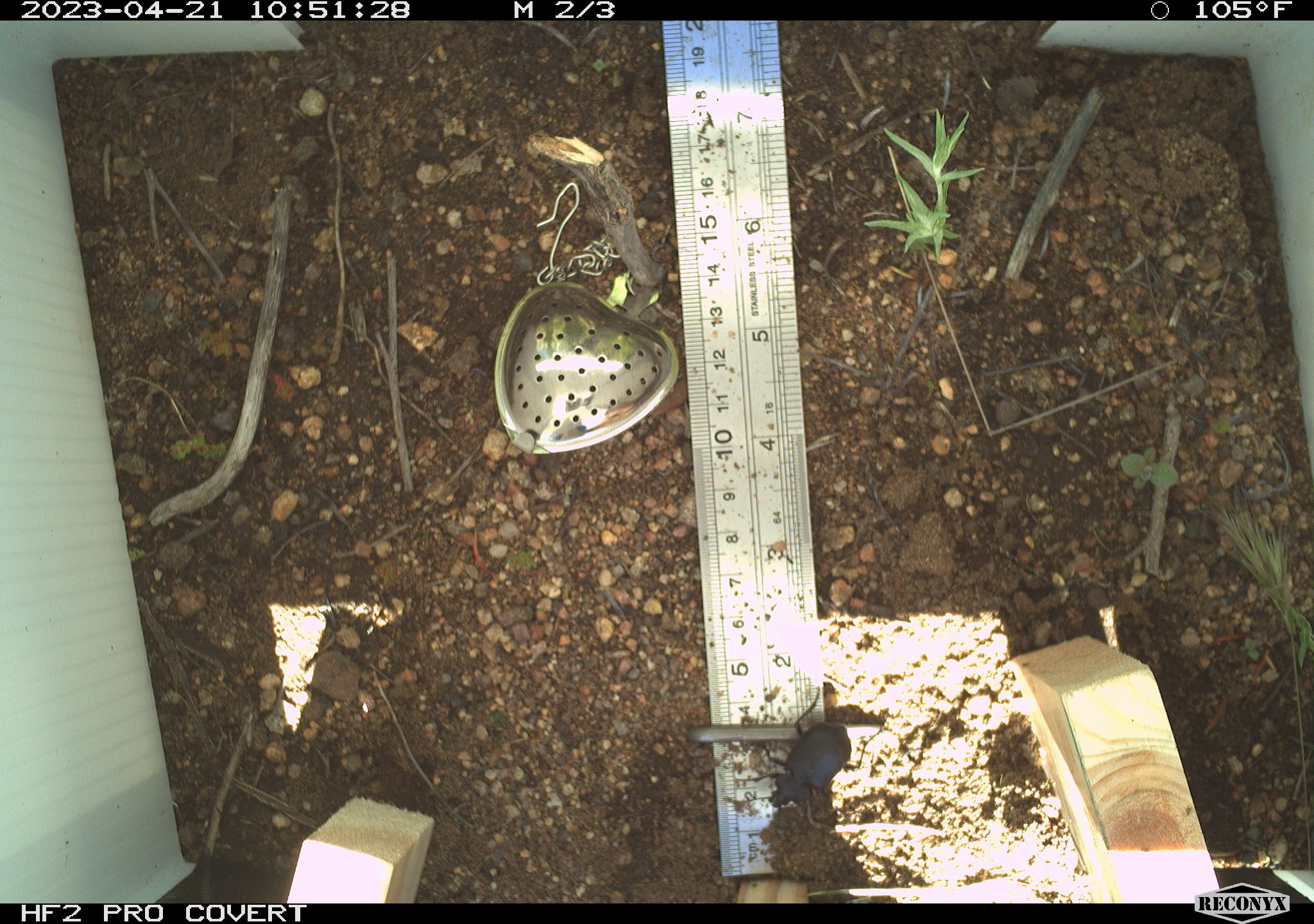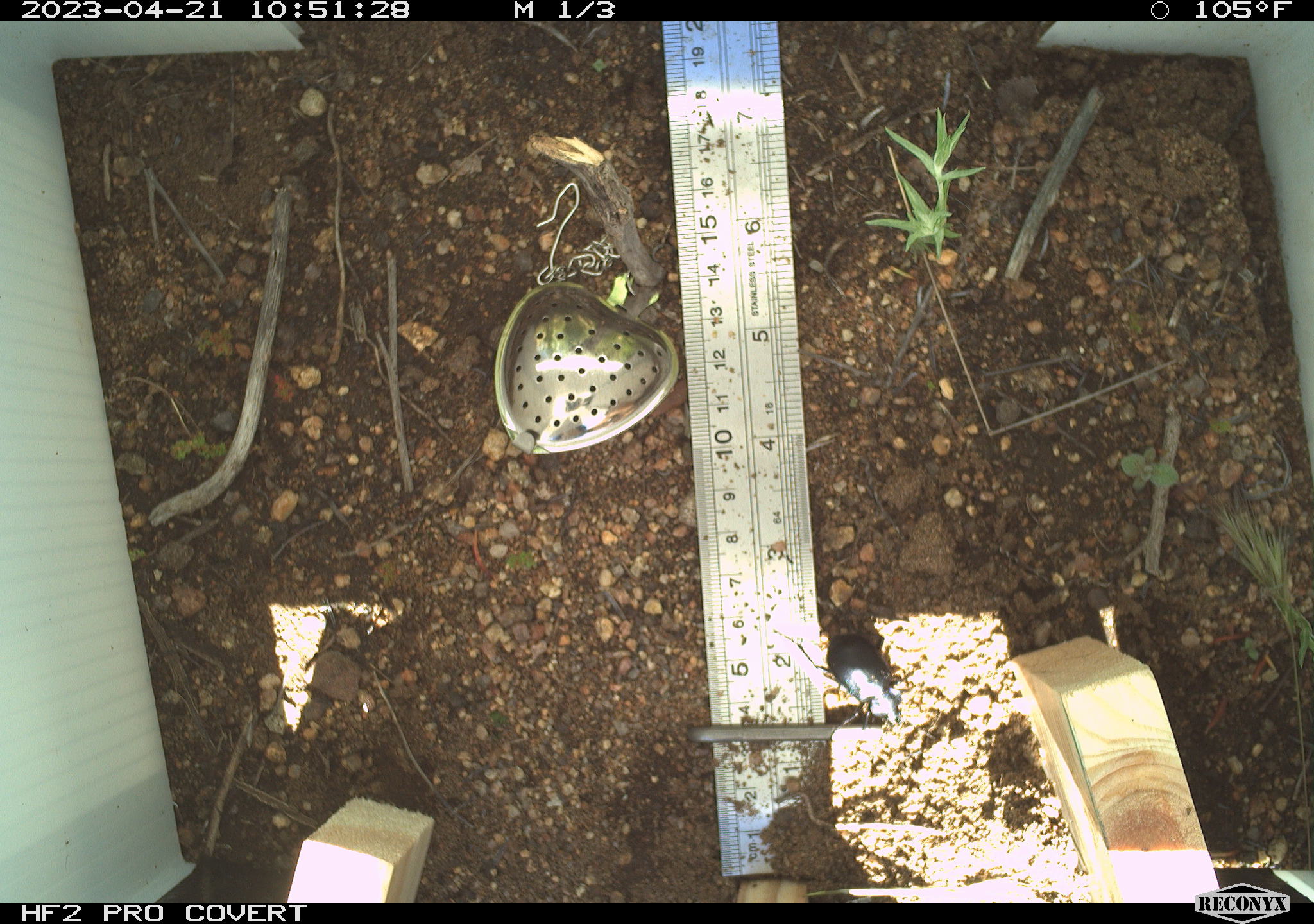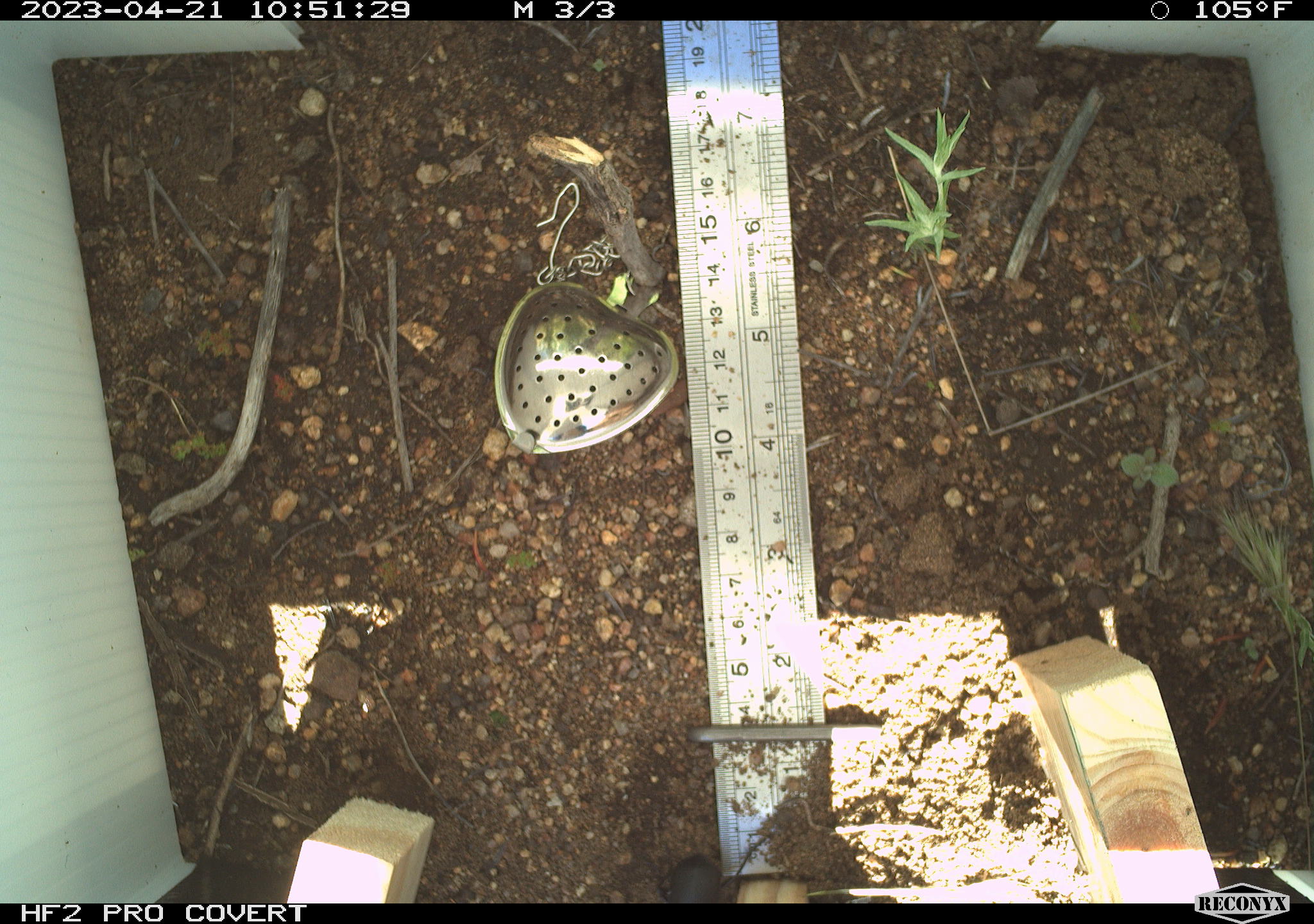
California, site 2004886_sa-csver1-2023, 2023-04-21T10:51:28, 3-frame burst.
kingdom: Animalia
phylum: Arthropoda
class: Insecta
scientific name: Insecta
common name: insect